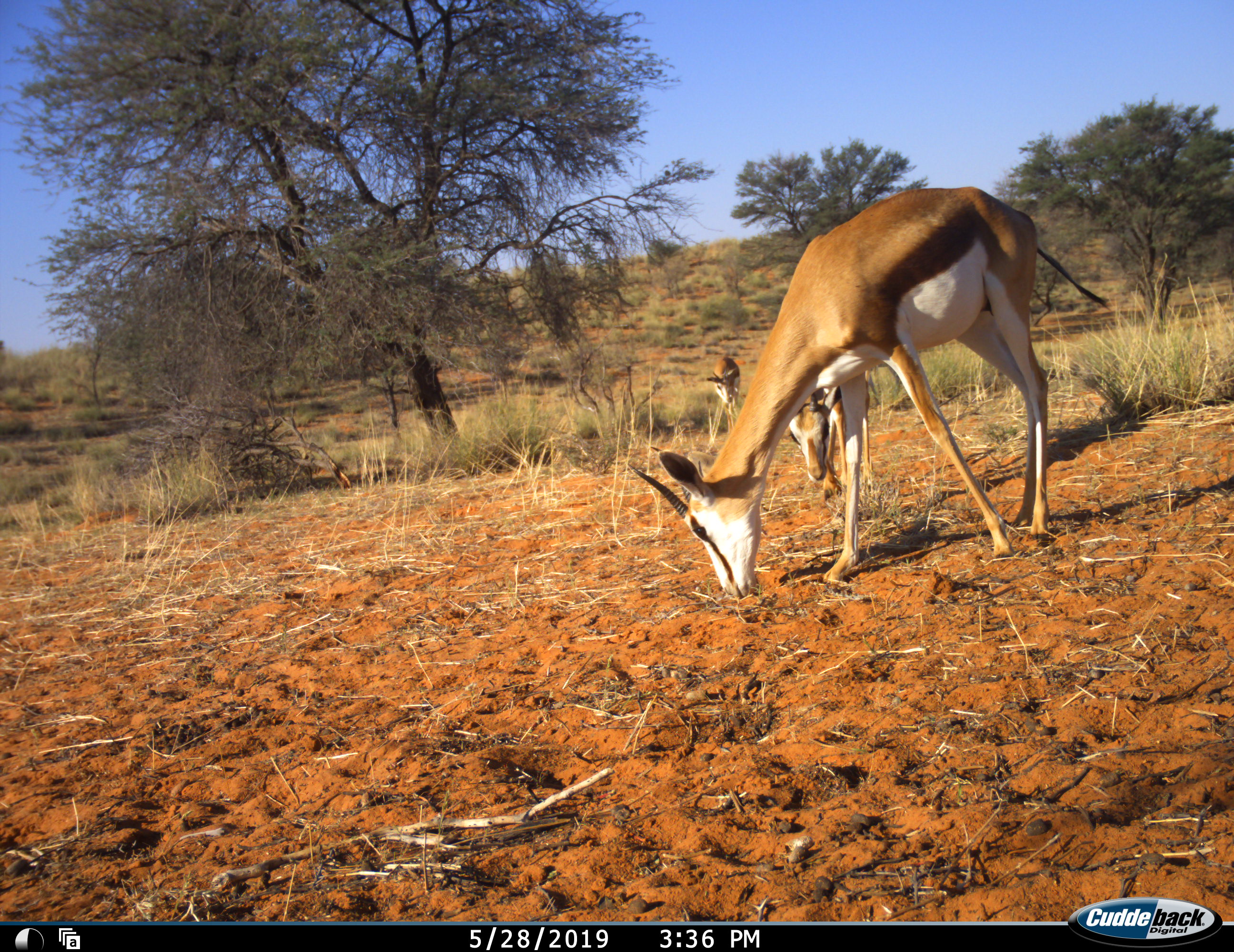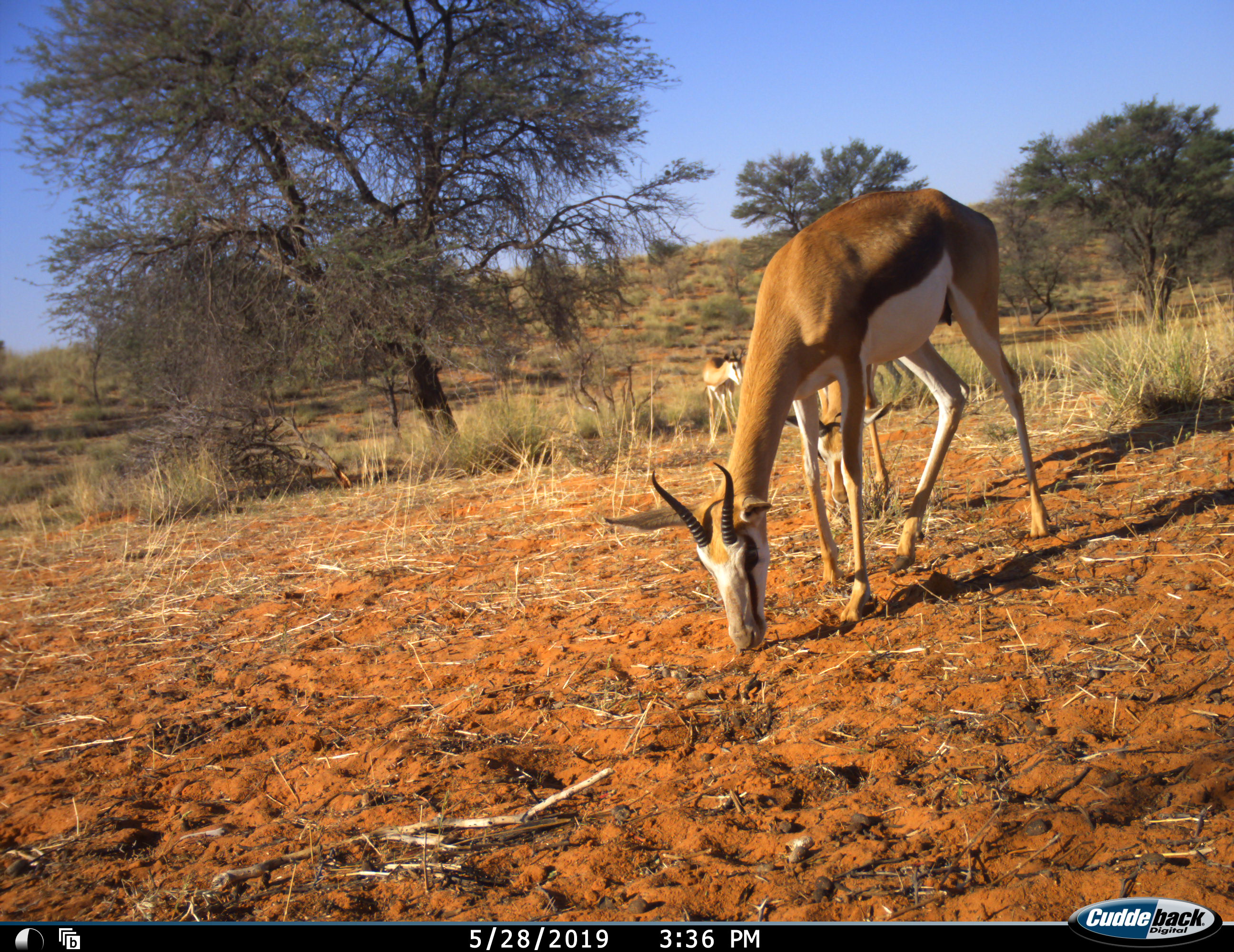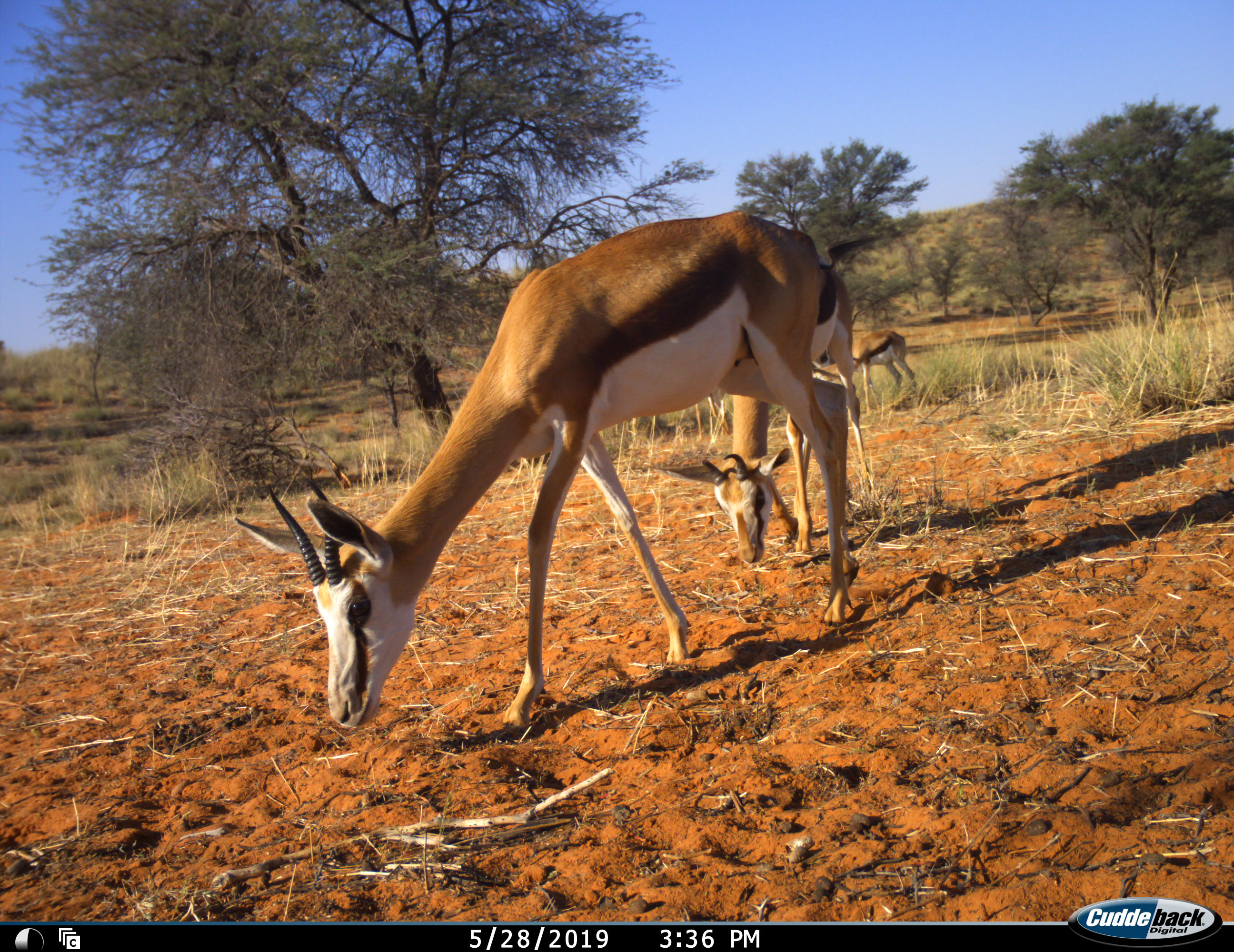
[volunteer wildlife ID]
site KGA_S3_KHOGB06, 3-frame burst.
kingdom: Animalia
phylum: Chordata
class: Mammalia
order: Artiodactyla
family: Bovidae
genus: Antidorcas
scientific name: Antidorcas marsupialis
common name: springbok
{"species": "springbok (Antidorcas marsupialis)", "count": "4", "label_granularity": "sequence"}